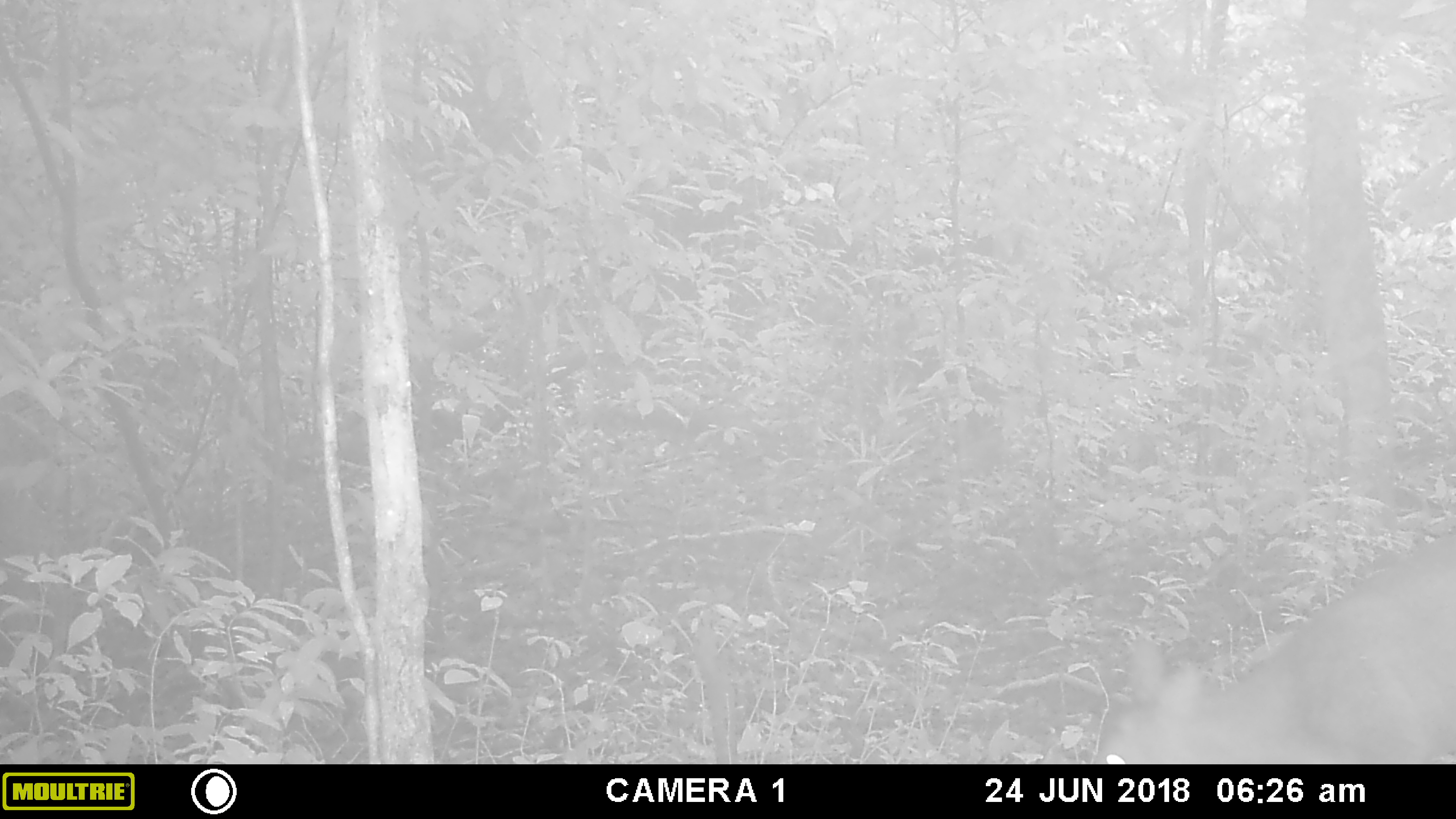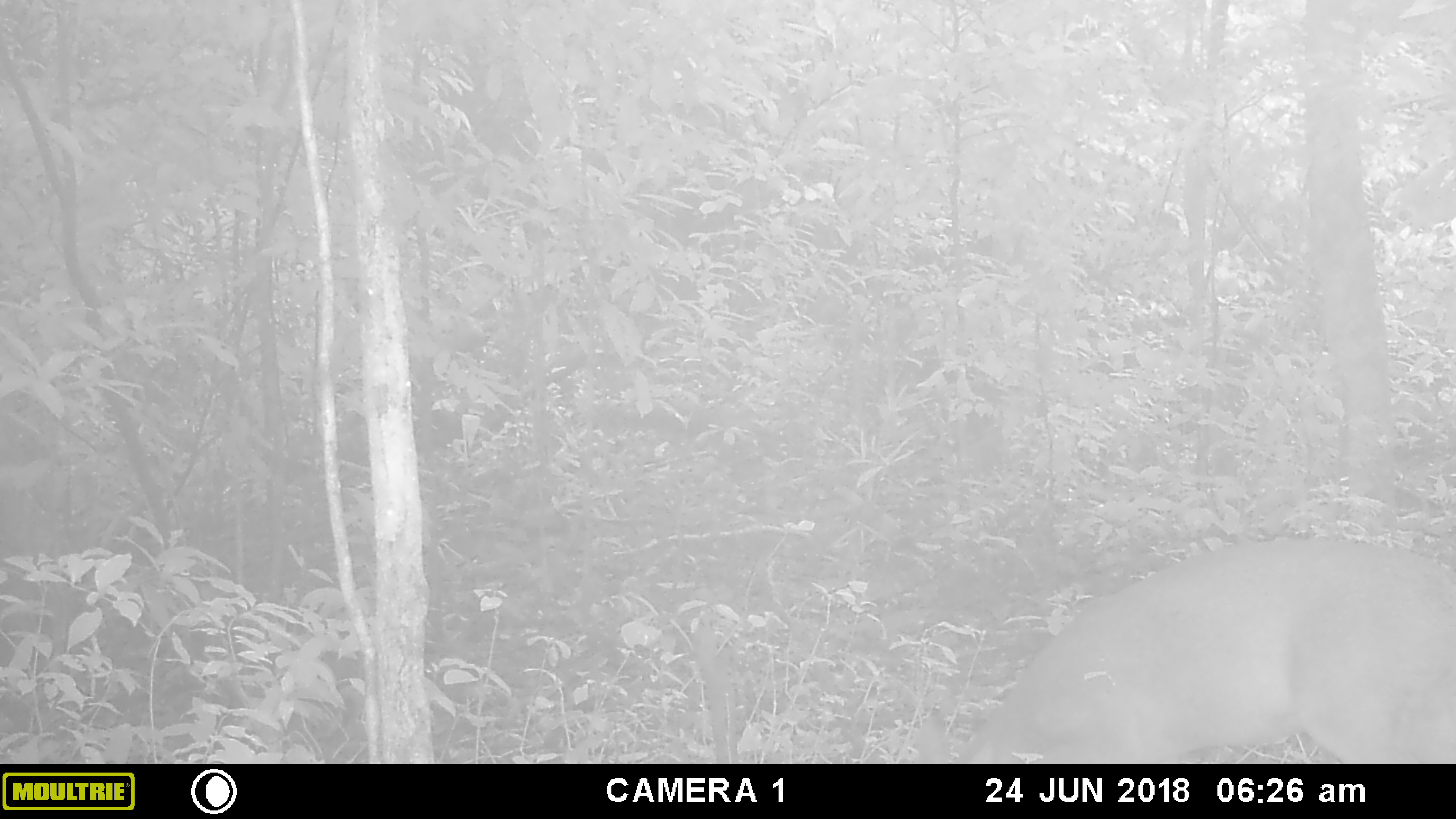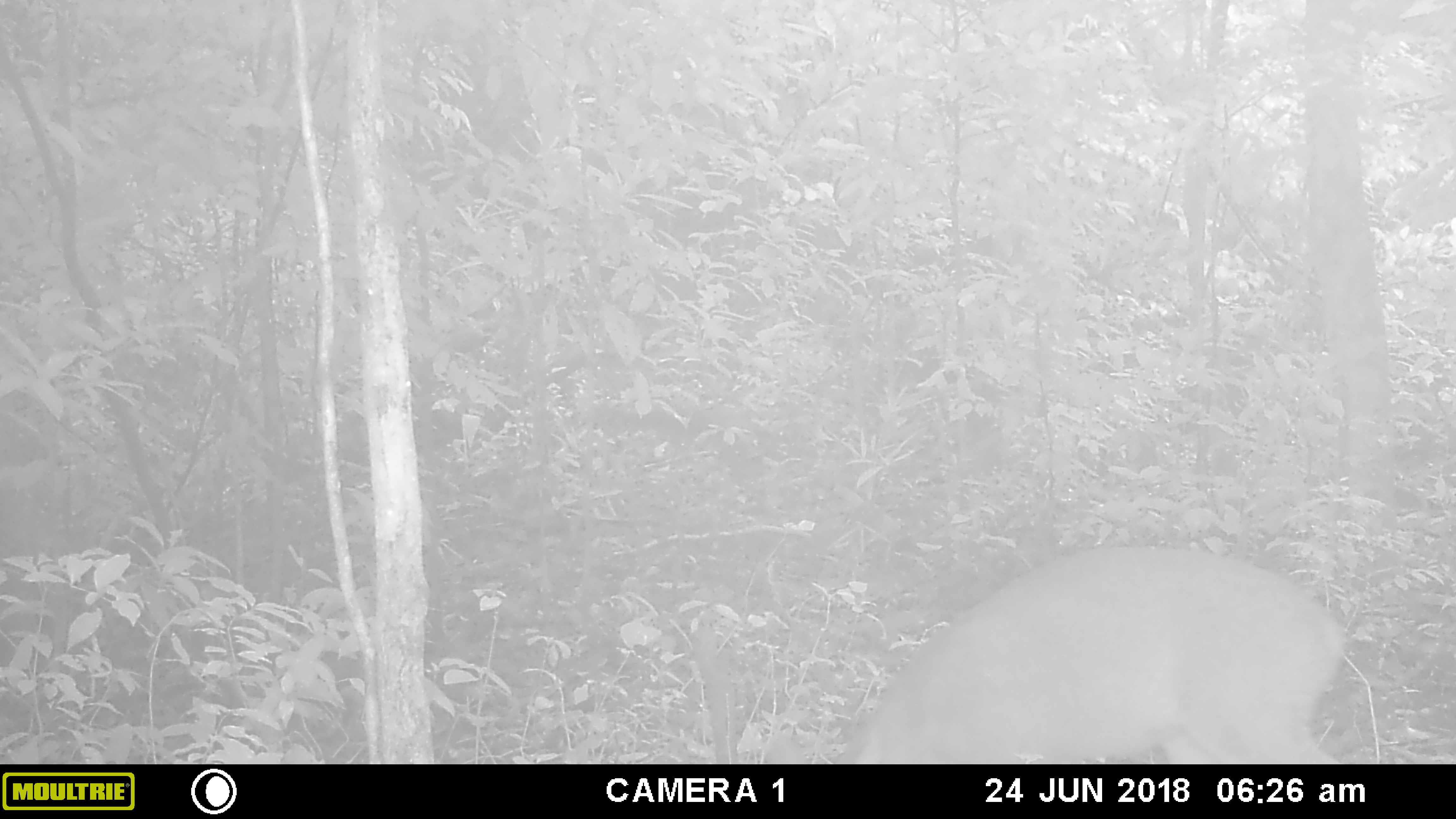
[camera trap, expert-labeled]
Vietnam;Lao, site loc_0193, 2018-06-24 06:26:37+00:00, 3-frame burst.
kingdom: Animalia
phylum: Chordata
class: Mammalia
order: Artiodactyla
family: Cervidae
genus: Muntiacus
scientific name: Muntiacus vuquangensis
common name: large-antlered muntjac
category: large antlered muntjac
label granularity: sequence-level